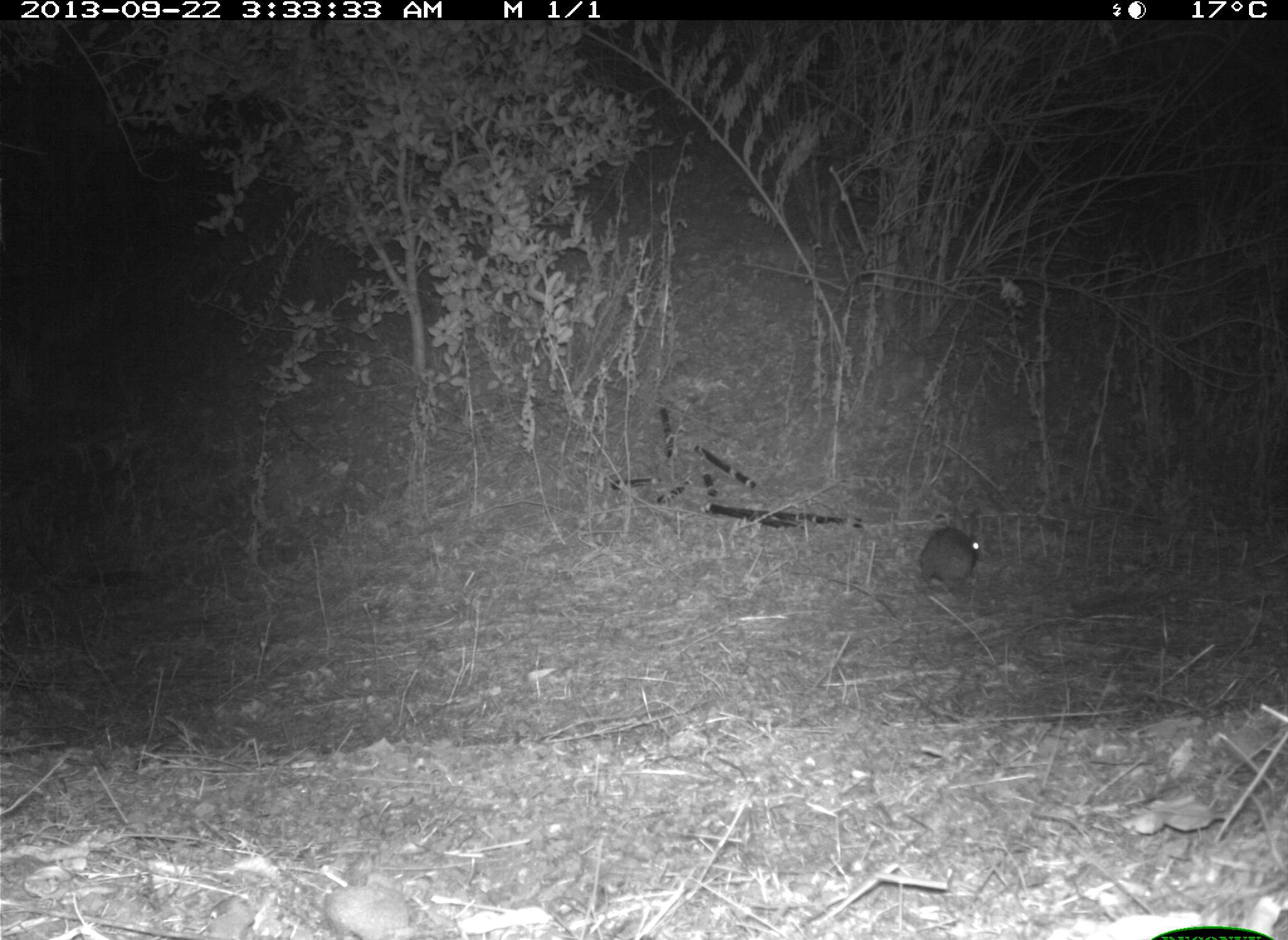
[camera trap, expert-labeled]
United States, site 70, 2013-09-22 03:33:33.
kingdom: Animalia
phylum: Chordata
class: Mammalia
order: Lagomorpha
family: Leporidae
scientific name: Leporidae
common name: rabbits and hares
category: rabbit